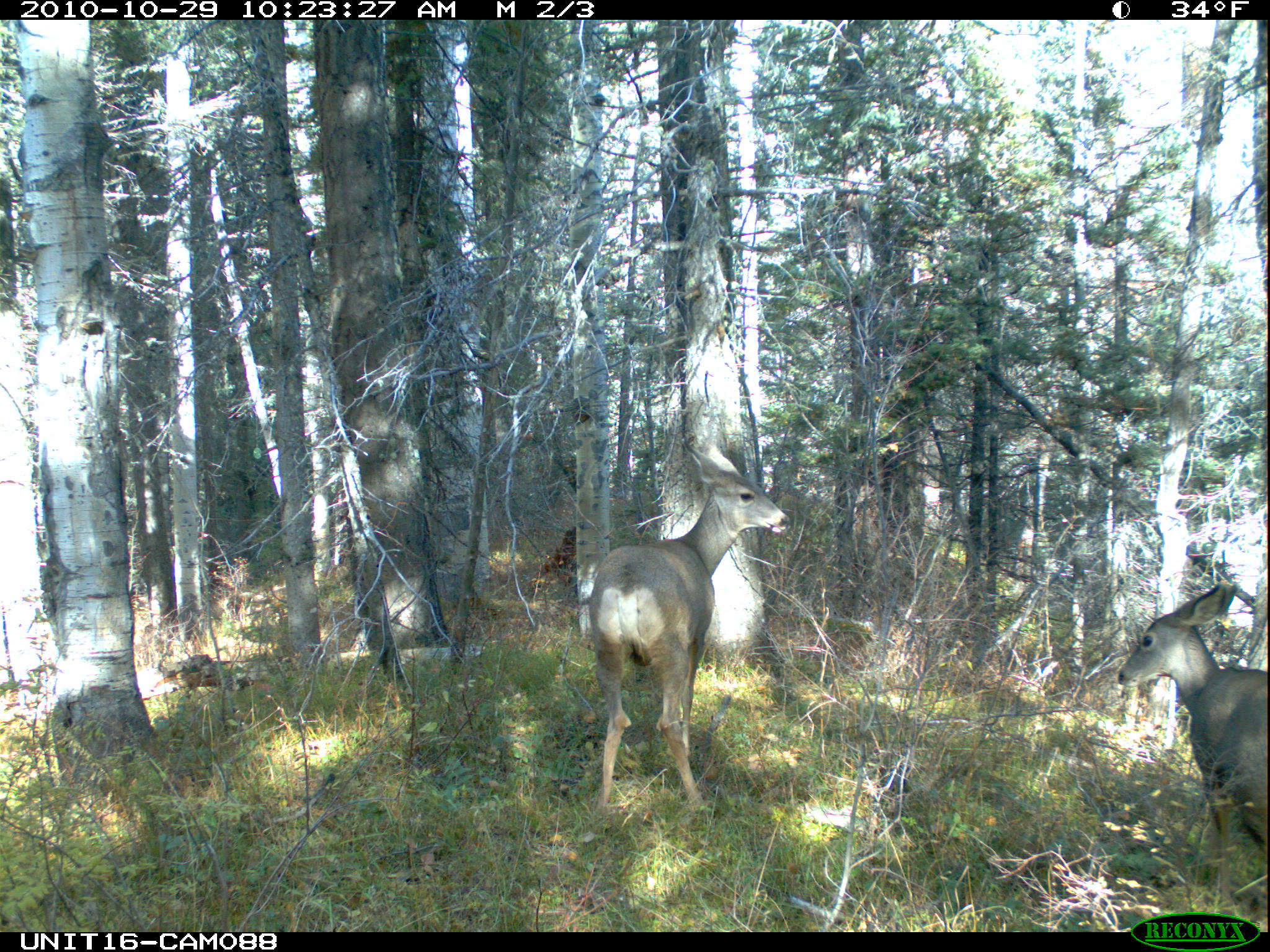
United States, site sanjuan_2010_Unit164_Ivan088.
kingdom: Animalia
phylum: Chordata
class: Mammalia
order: Artiodactyla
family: Cervidae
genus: Odocoileus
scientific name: Odocoileus hemionus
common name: mule deer